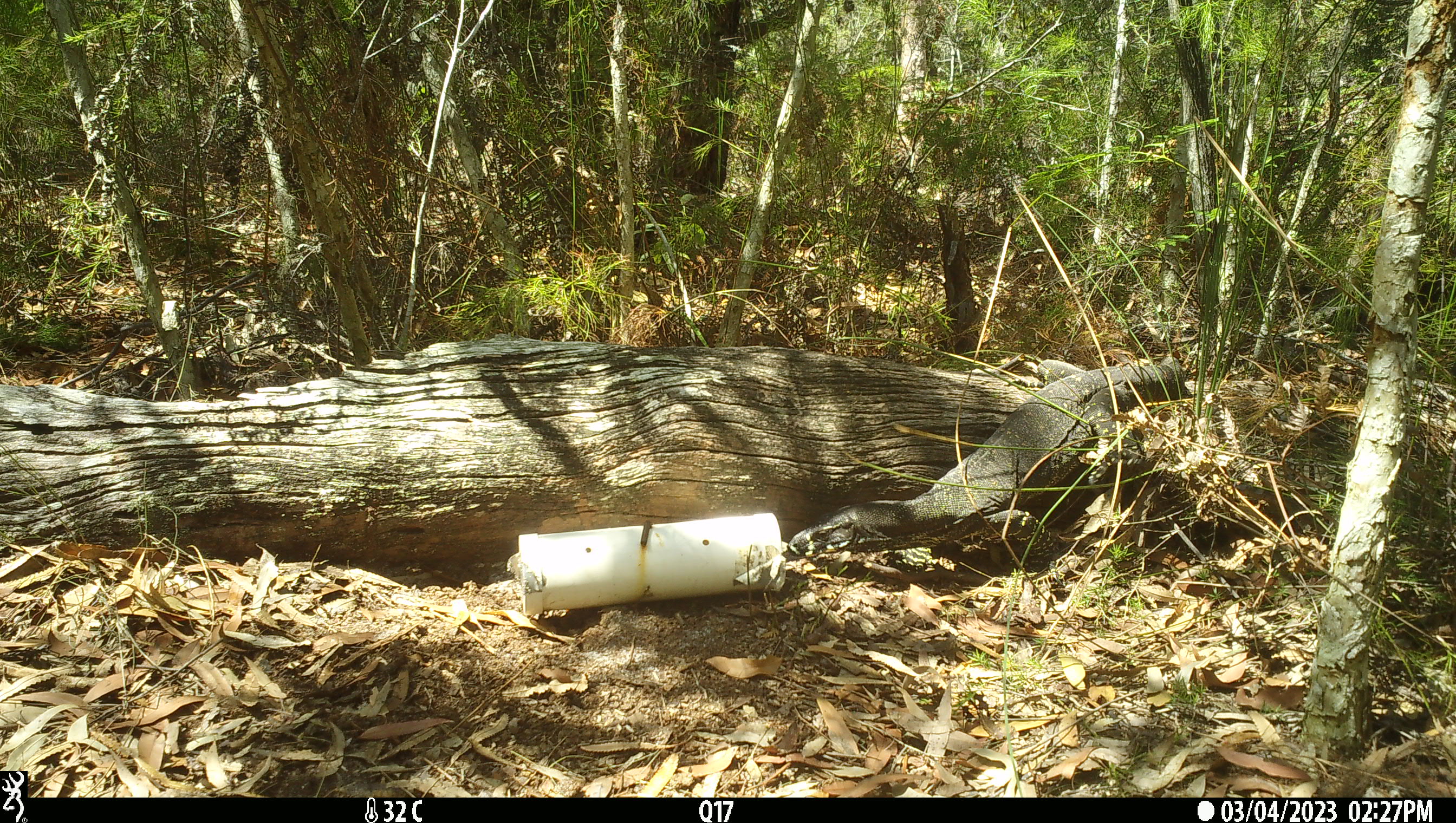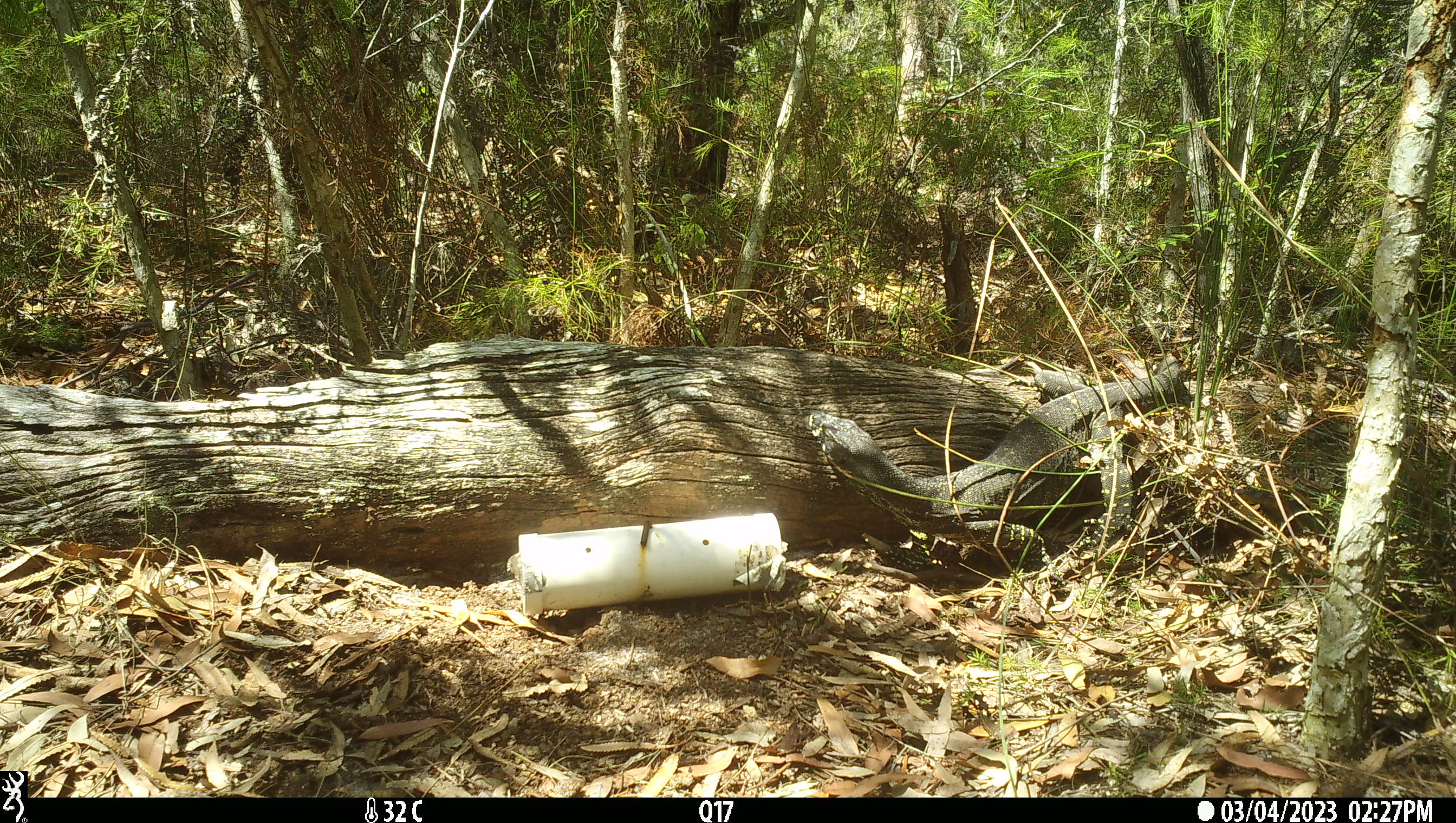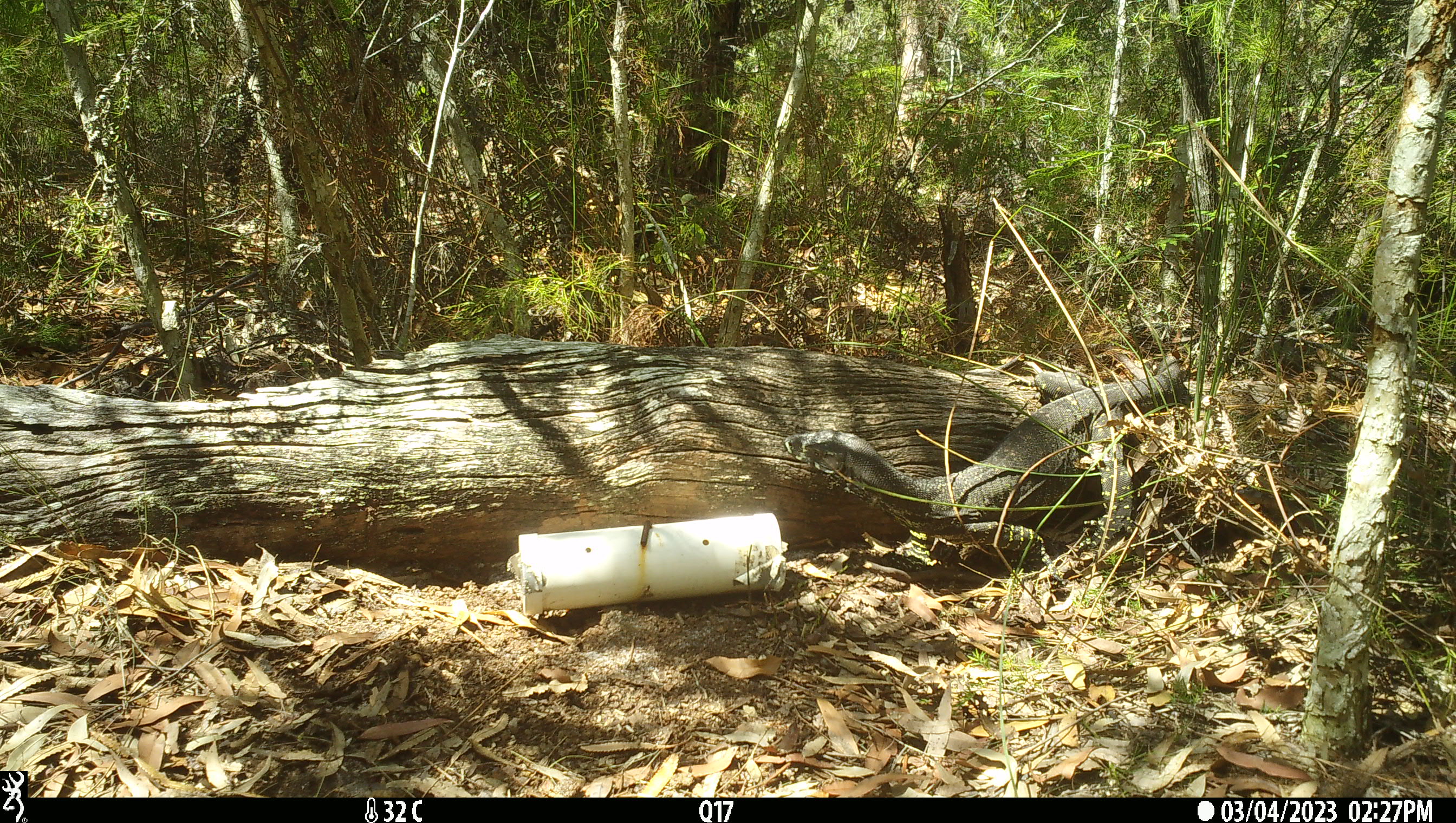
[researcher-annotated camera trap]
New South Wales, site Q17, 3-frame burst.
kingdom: Animalia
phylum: Chordata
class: Reptilia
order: Squamata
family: Varanidae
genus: Varanus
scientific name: Varanus varius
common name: lace monitor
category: goanna